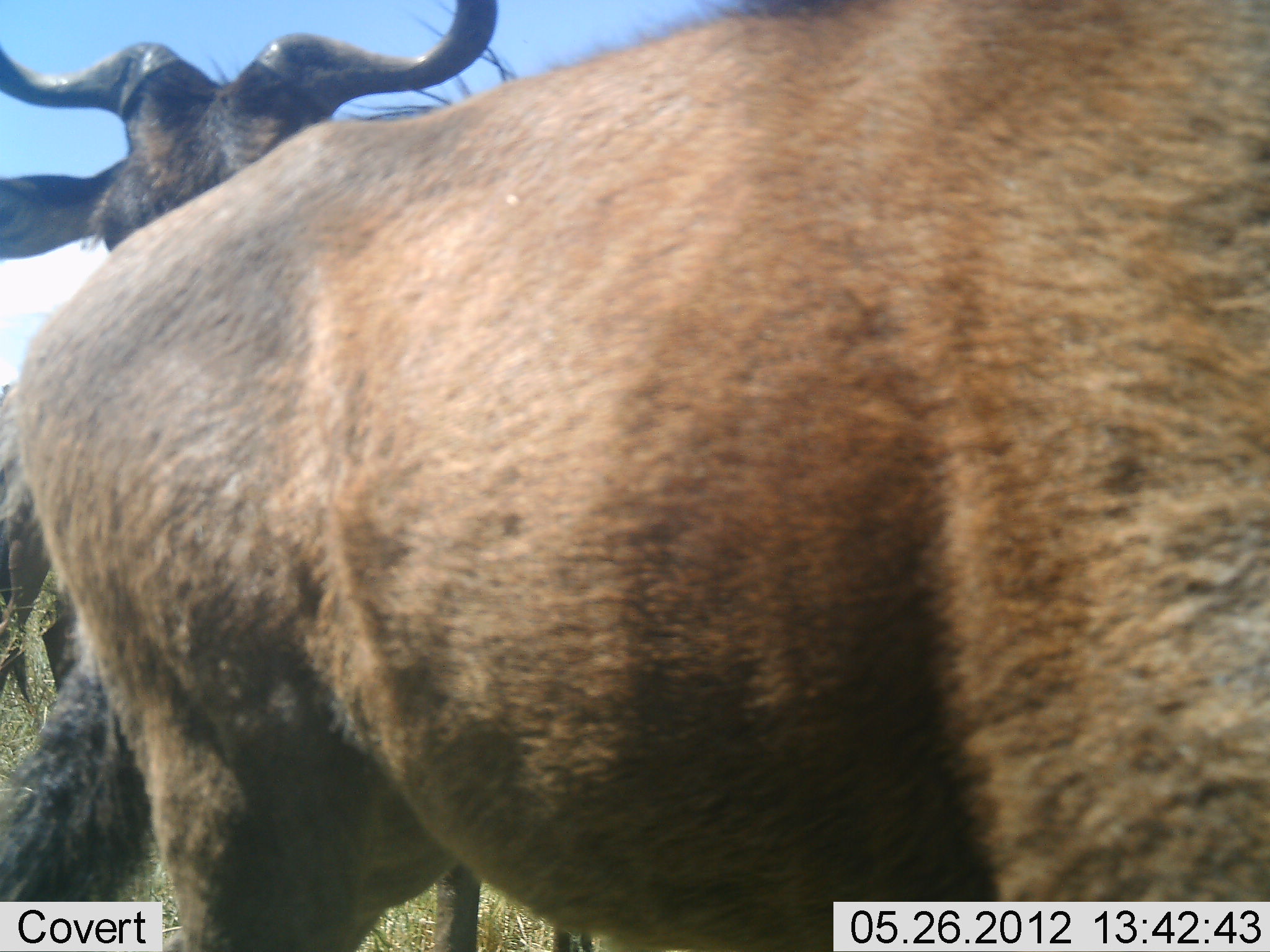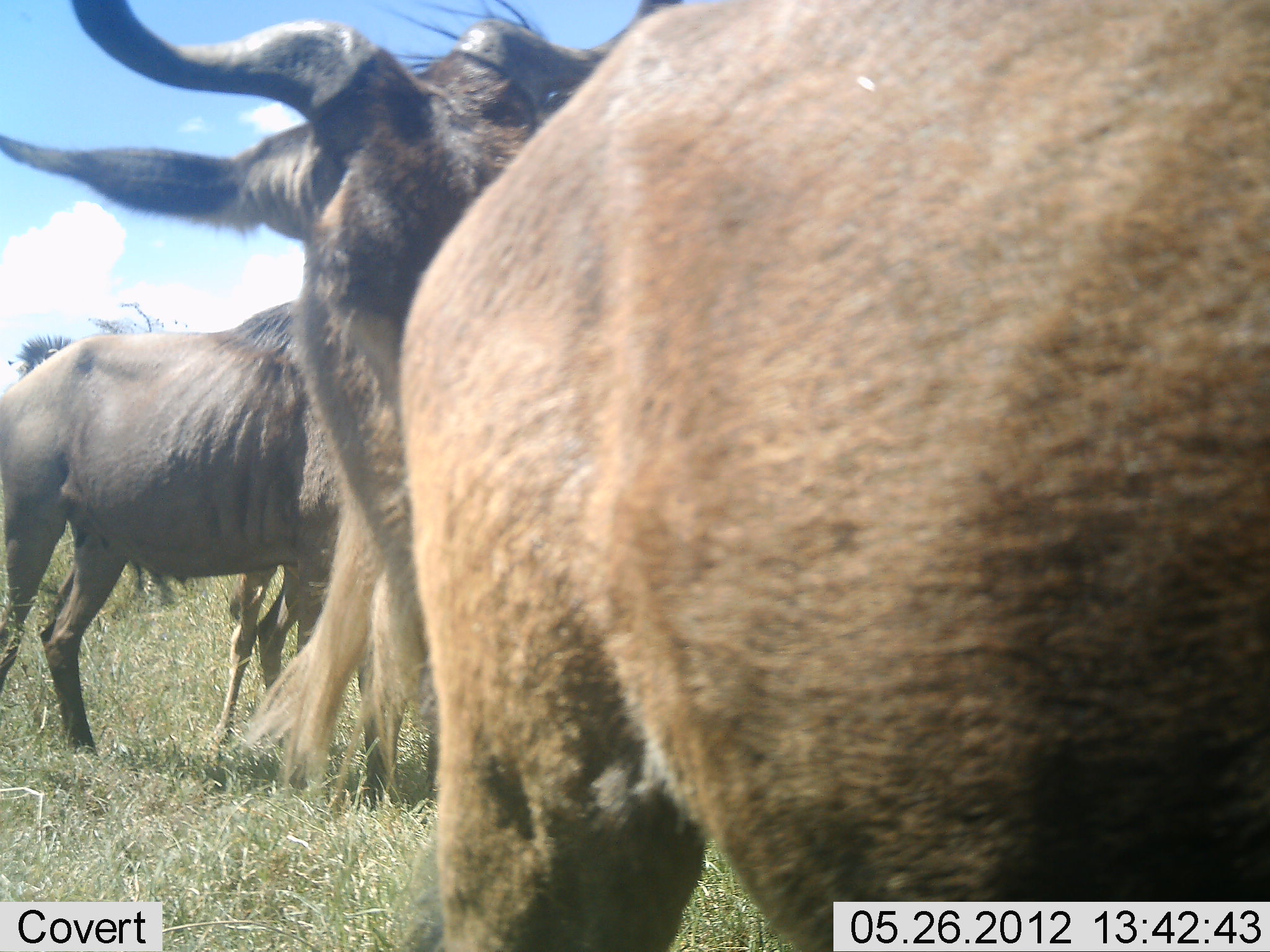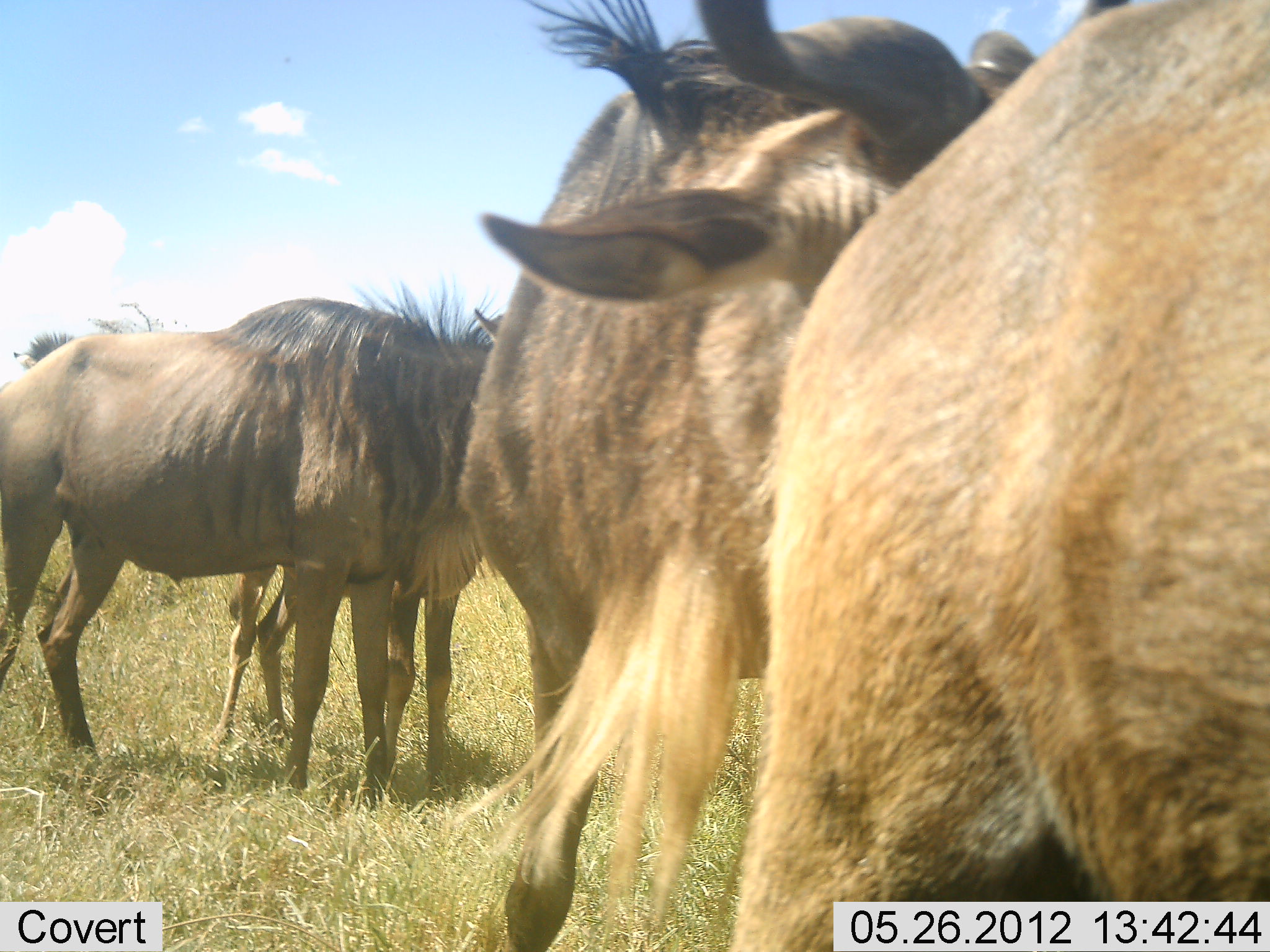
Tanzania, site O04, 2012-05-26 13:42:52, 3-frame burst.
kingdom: Animalia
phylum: Chordata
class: Mammalia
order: Artiodactyla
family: Bovidae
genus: Connochaetes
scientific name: Connochaetes taurinus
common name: blue wildebeest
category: wildebeest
Wildebeest (blue wildebeest) (Connochaetes taurinus), count 4. Behavior (volunteer vote fractions): standing 90%, resting 0%, moving 60%, interacting 30%. Young present (vote fraction): 40%. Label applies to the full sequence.